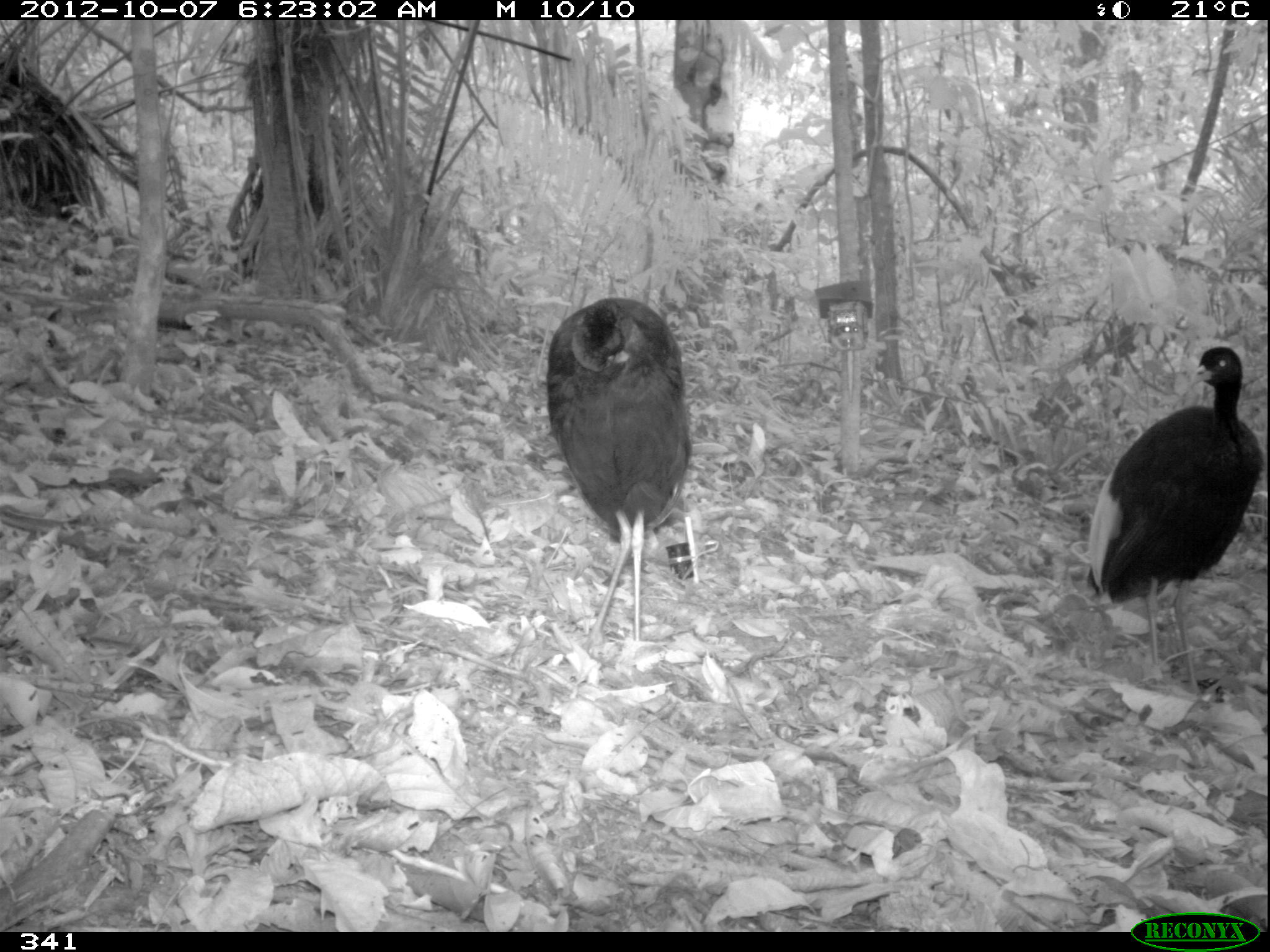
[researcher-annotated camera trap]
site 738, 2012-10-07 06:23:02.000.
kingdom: Animalia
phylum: Chordata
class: Aves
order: Gruiformes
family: Psophiidae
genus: Psophia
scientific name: Psophia leucoptera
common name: pale-winged trumpeter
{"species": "Psophia leucoptera (pale-winged trumpeter)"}